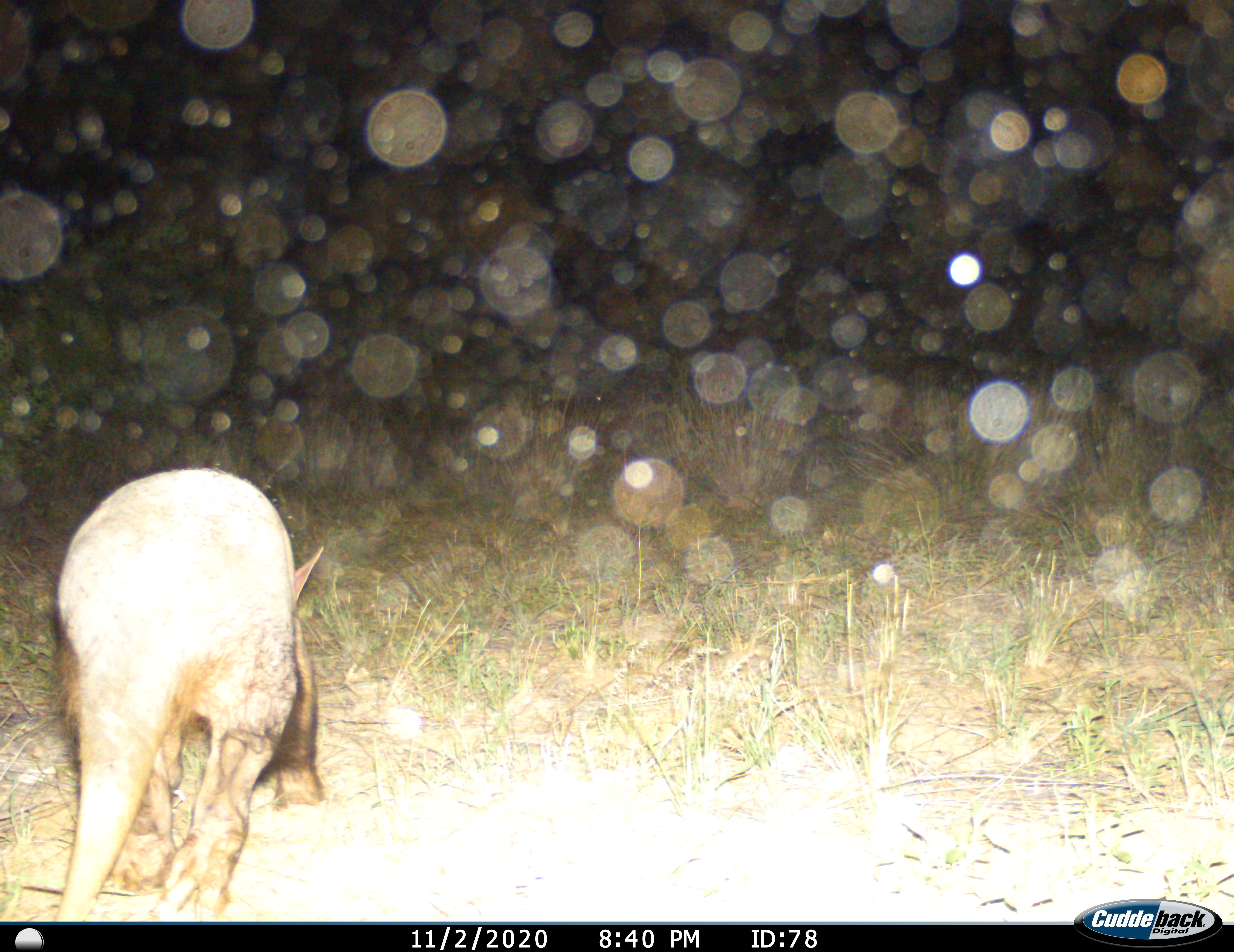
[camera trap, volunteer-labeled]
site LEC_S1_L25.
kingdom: Animalia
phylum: Chordata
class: Mammalia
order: Tubulidentata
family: Orycteropodidae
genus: Orycteropus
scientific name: Orycteropus afer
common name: aardvark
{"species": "aardvark (Orycteropus afer)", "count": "1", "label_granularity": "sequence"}